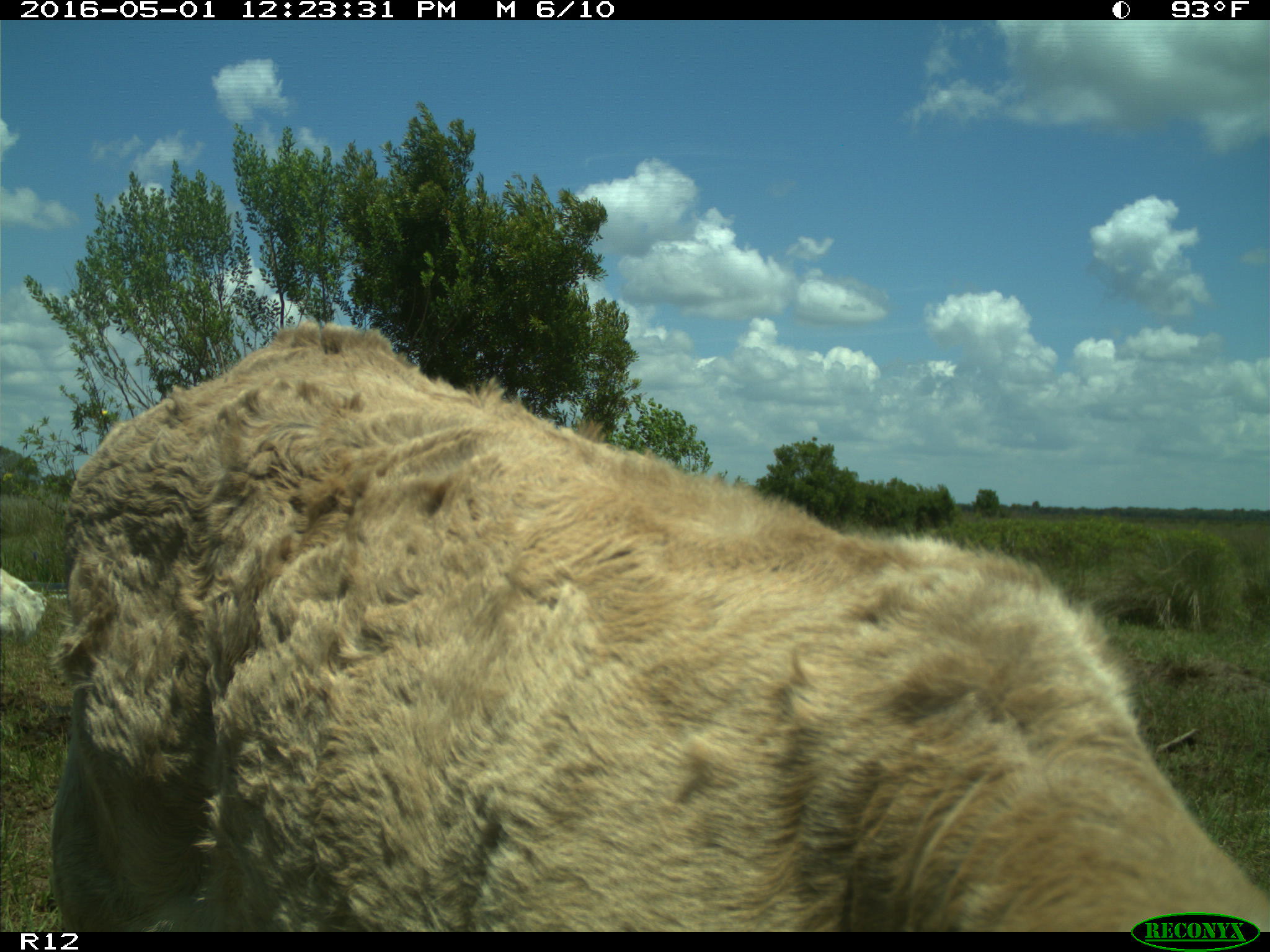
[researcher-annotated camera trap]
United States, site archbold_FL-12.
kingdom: Animalia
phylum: Chordata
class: Mammalia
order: Artiodactyla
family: Bovidae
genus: Bos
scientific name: Bos taurus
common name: domestic cow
Bos taurus (domestic cow).